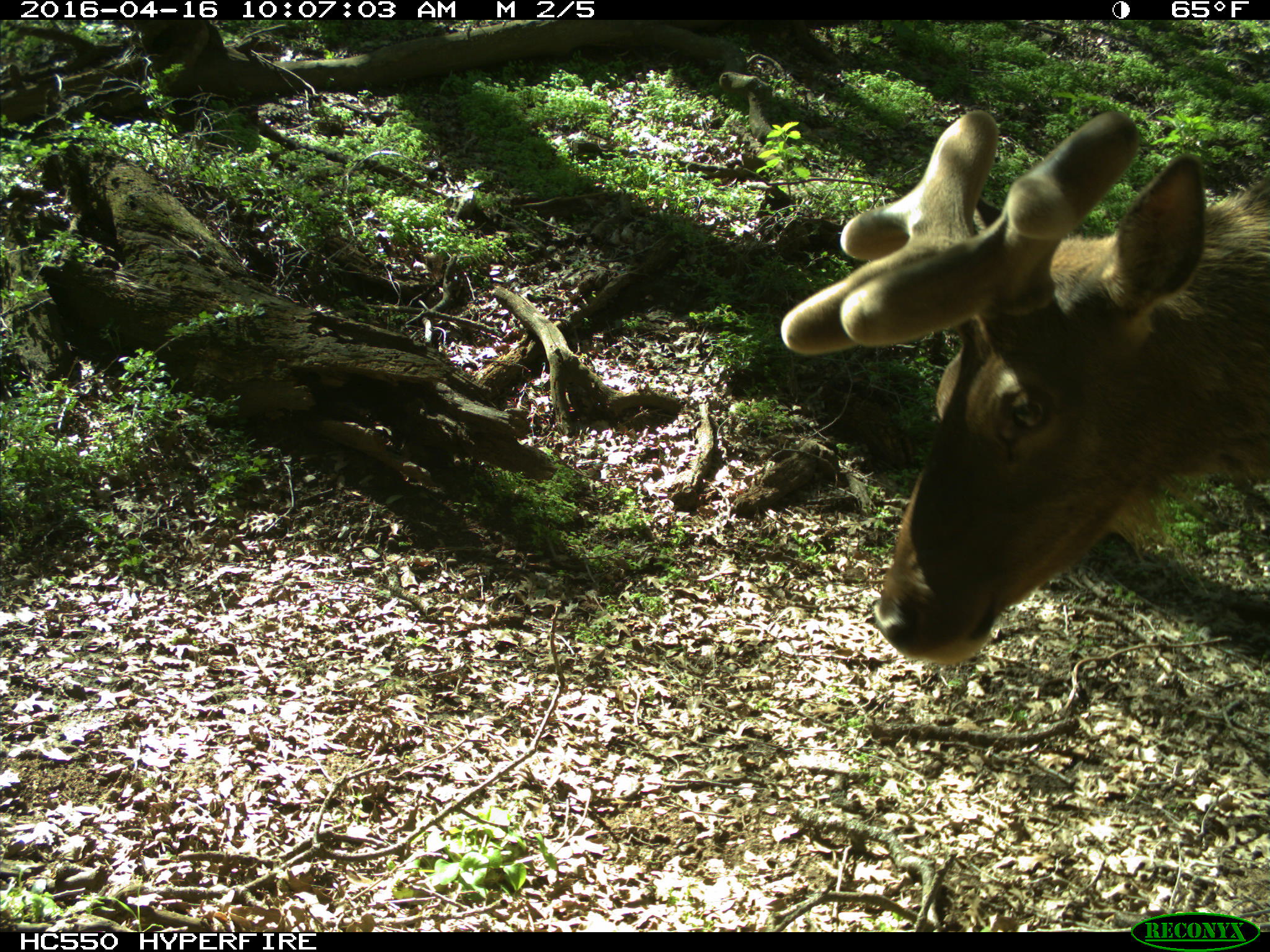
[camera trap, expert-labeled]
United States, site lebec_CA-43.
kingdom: Animalia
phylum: Chordata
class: Mammalia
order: Artiodactyla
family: Cervidae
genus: Cervus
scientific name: Cervus canadensis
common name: elk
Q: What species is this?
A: Cervus canadensis (elk).